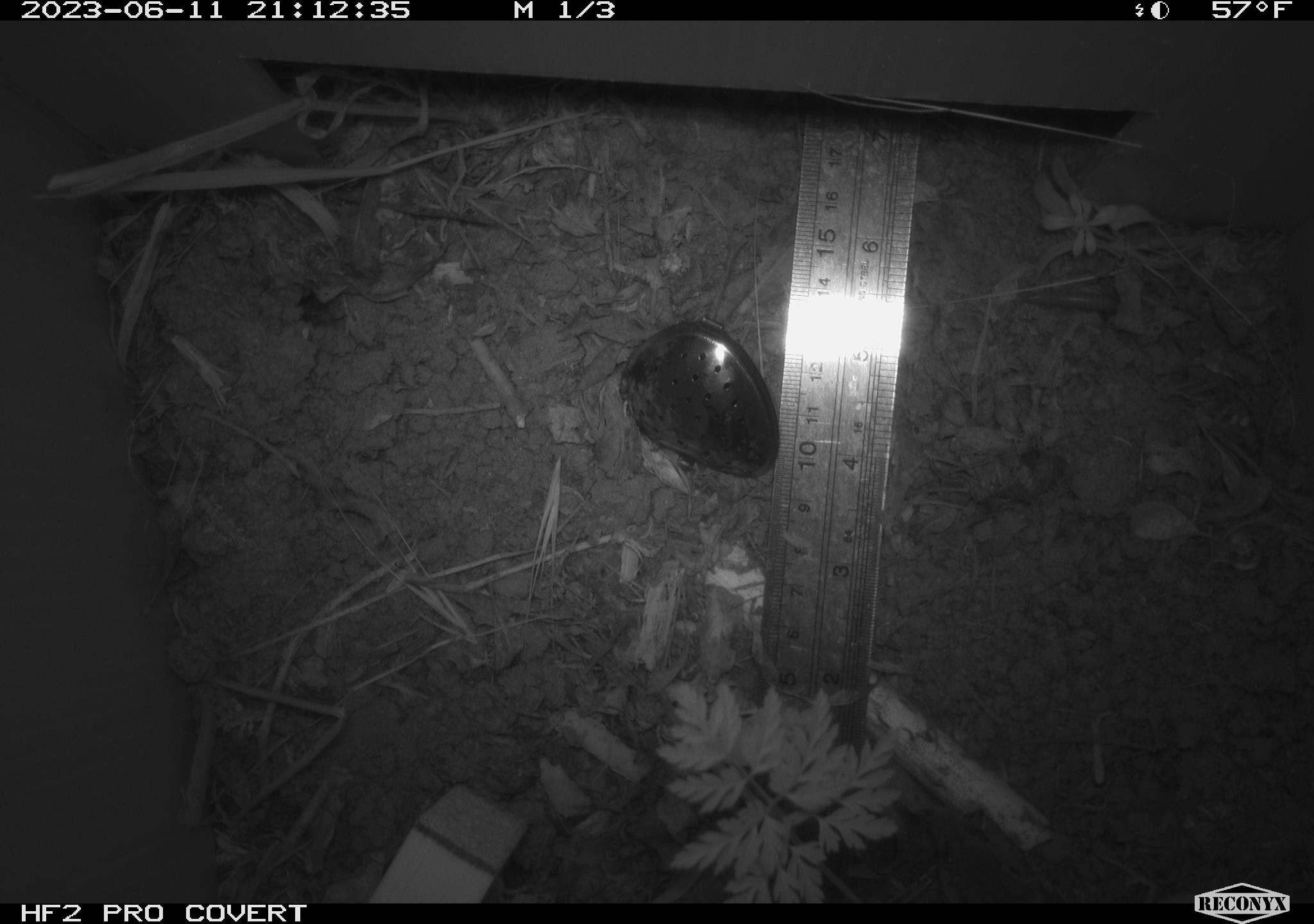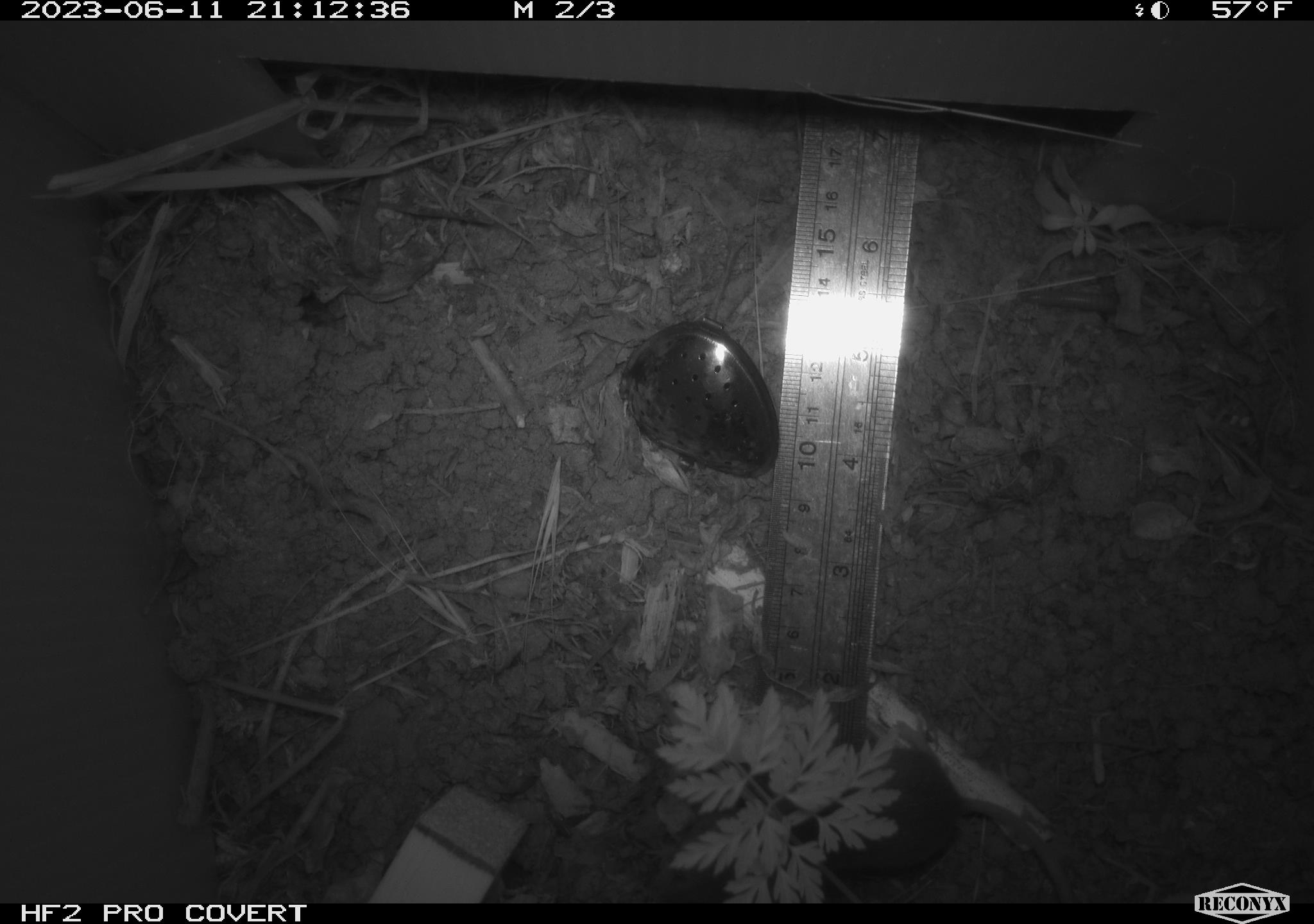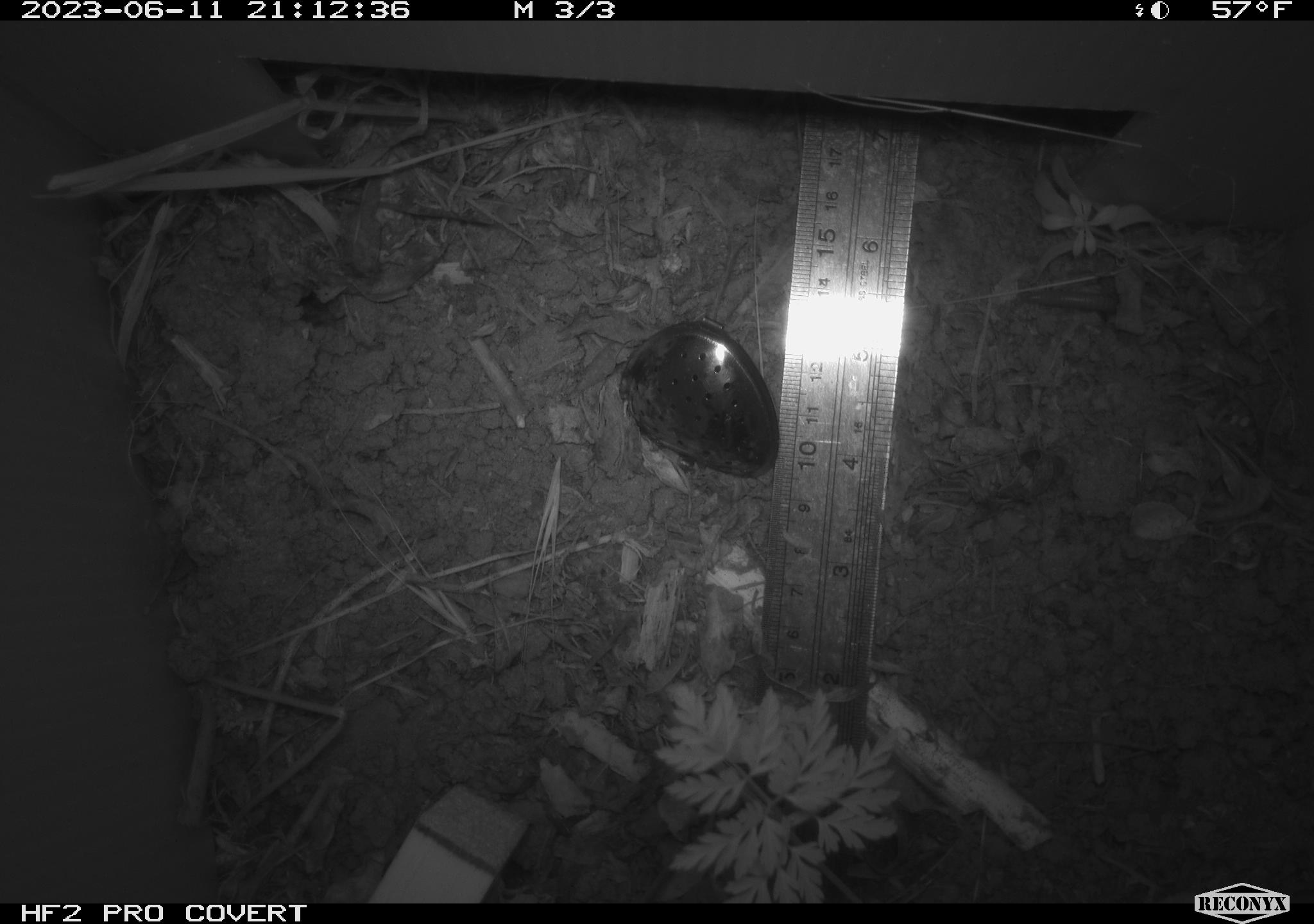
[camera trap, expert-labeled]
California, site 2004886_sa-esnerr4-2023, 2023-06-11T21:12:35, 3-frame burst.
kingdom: Animalia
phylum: Chordata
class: Mammalia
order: Rodentia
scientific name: Rodentia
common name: mouse species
Mouse species (Rodentia).